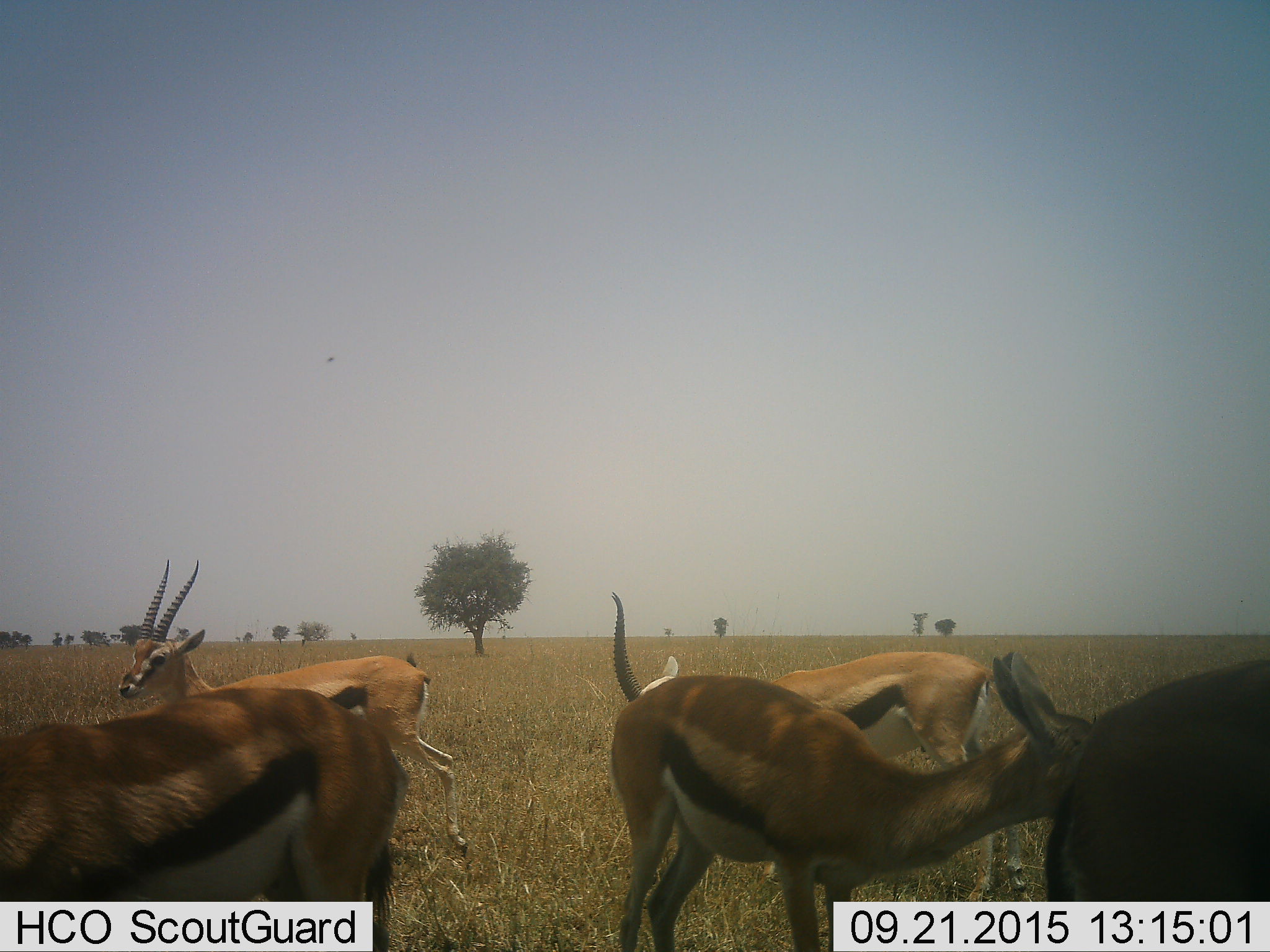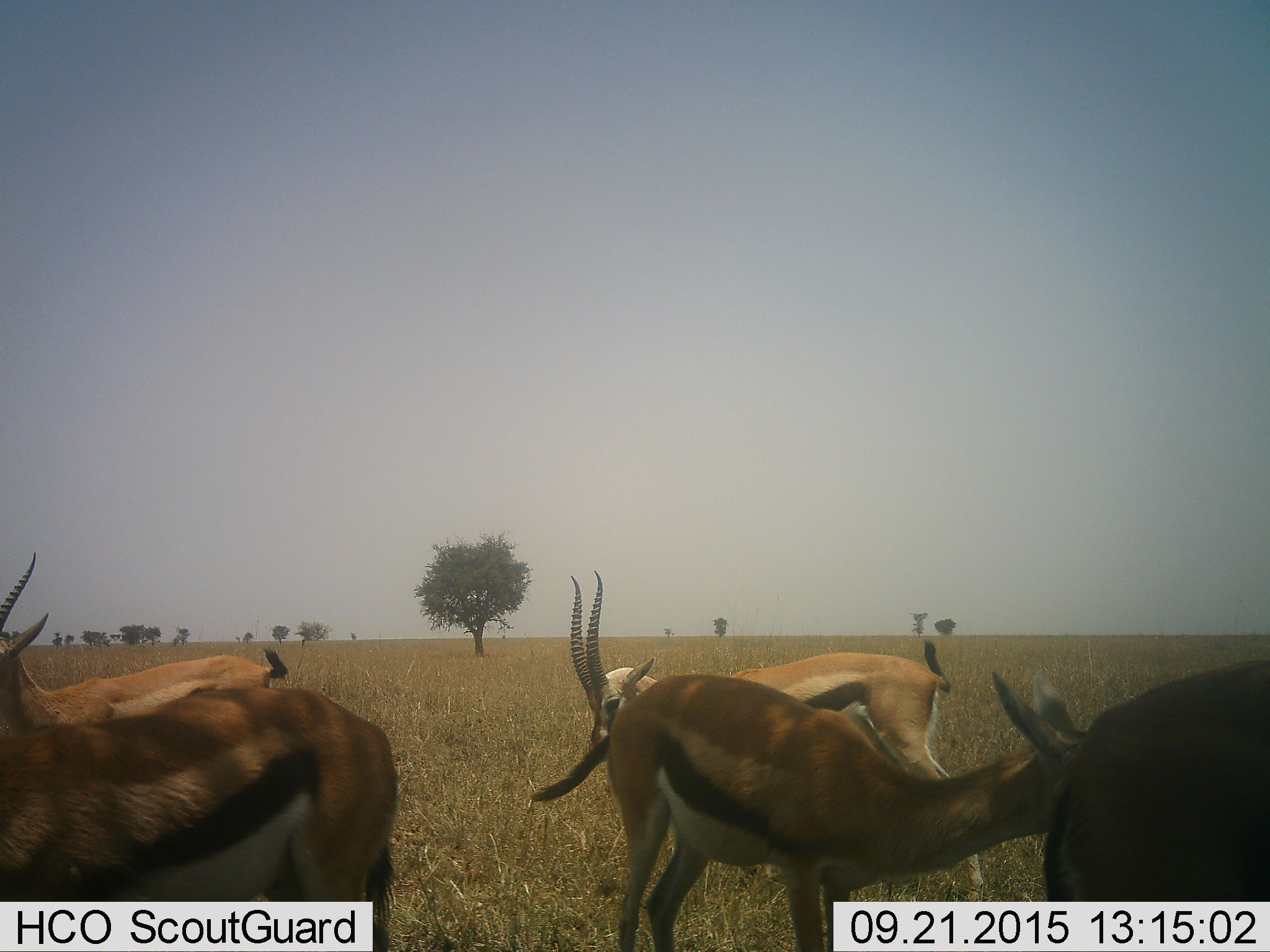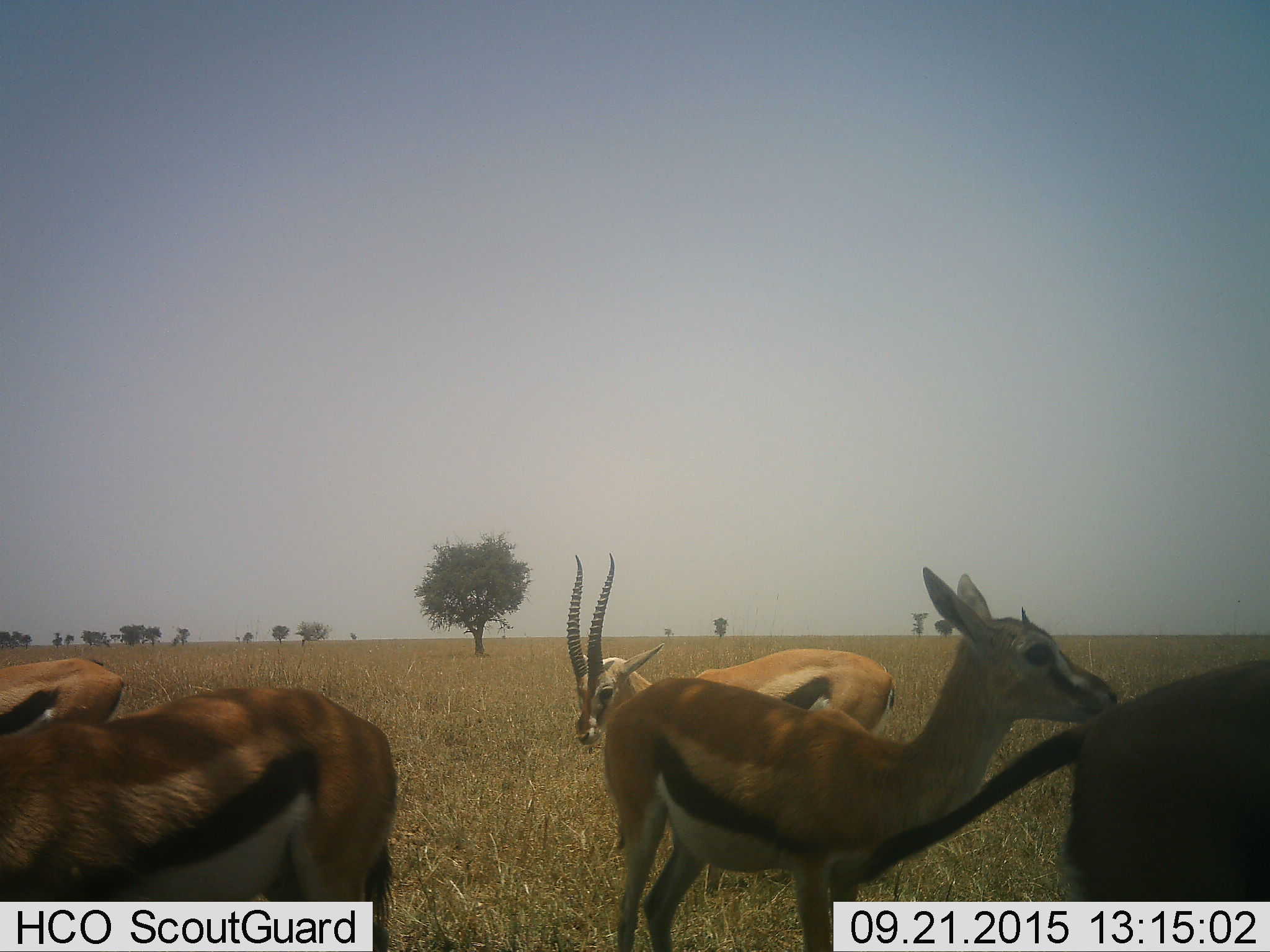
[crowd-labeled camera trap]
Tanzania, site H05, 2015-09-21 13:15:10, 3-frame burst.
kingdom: Animalia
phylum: Chordata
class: Mammalia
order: Artiodactyla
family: Bovidae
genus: Eudorcas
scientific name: Eudorcas thomsonii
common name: thomson's gazelle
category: gazellethomsons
Gazellethomsons (thomson's gazelle) (Eudorcas thomsonii), count 5. Behavior (volunteer vote fractions): standing 89%, resting 0%, moving 67%, interacting 22%. Young present (vote fraction): 22%. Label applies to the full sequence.